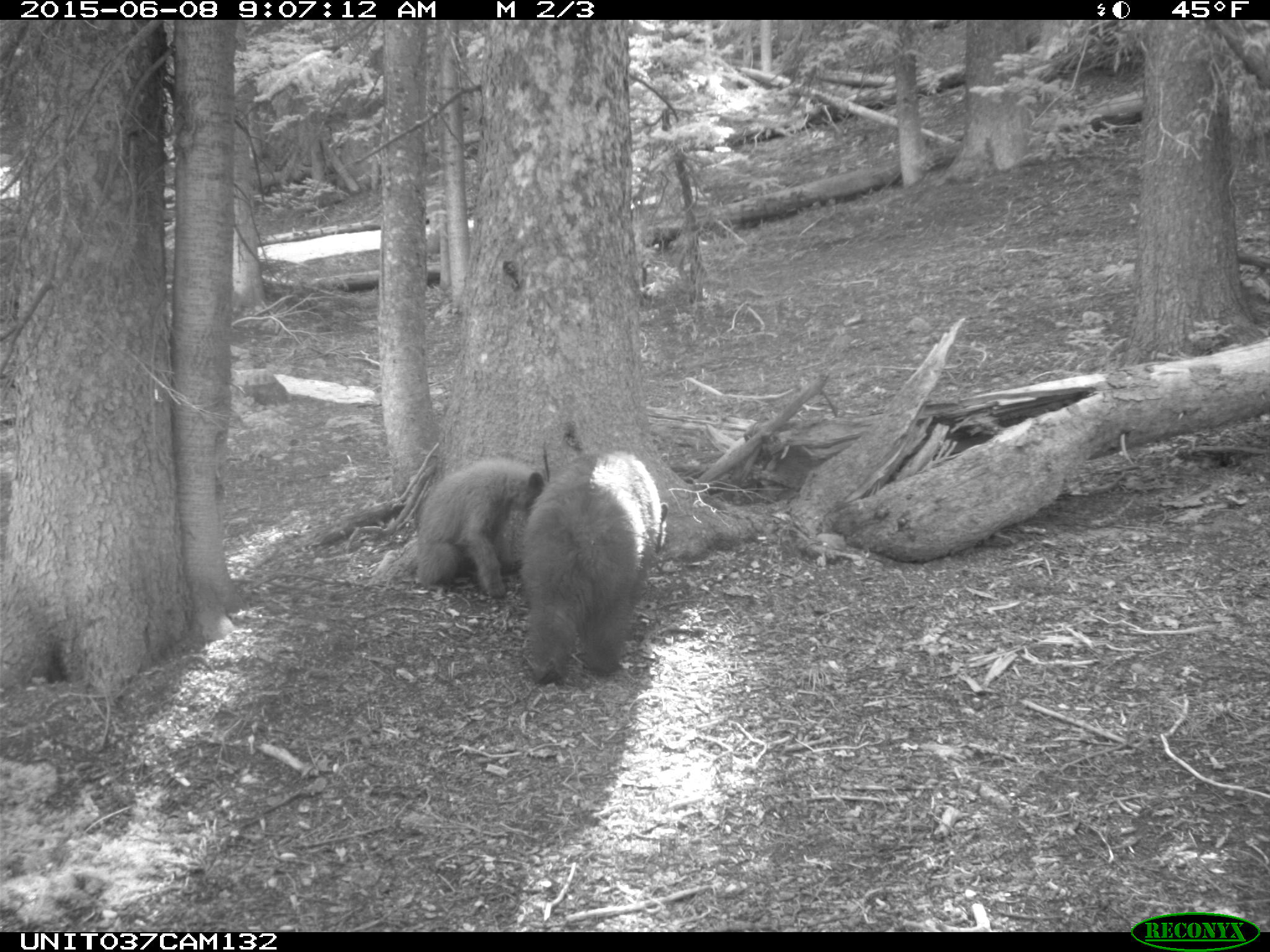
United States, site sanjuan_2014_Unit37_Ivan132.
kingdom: Animalia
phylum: Chordata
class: Mammalia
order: Carnivora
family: Ursidae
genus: Ursus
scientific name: Ursus americanus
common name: american black bear